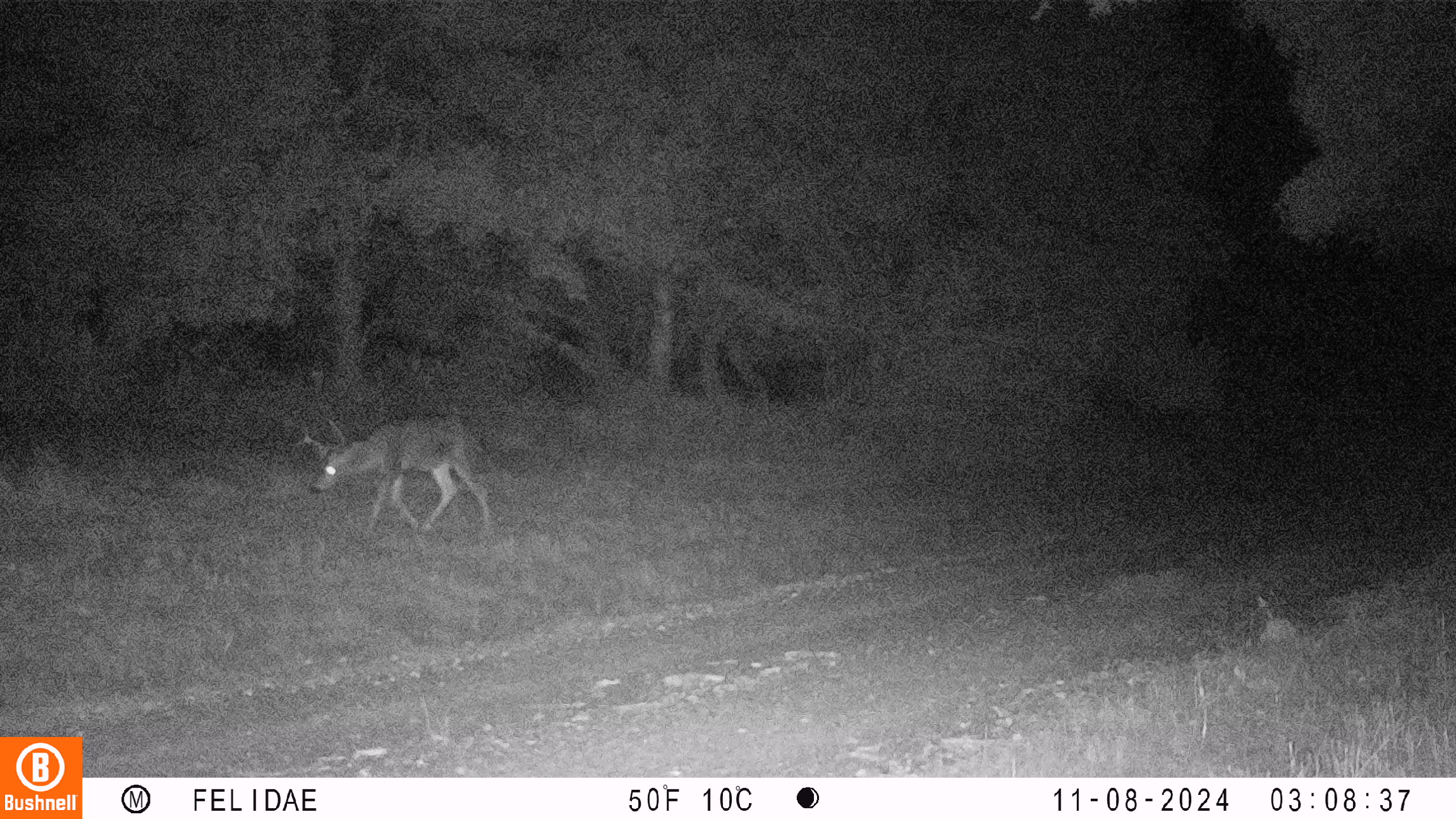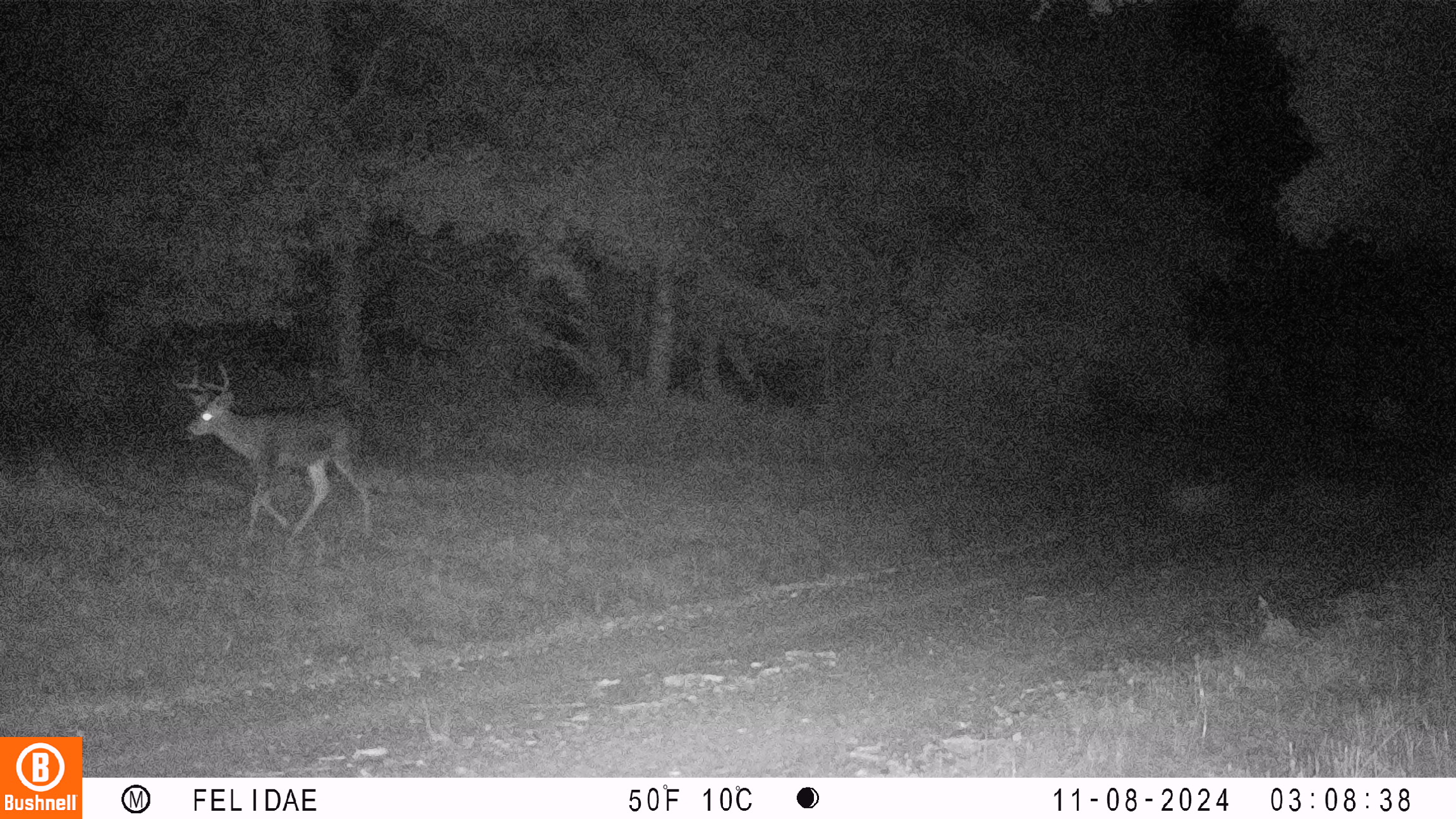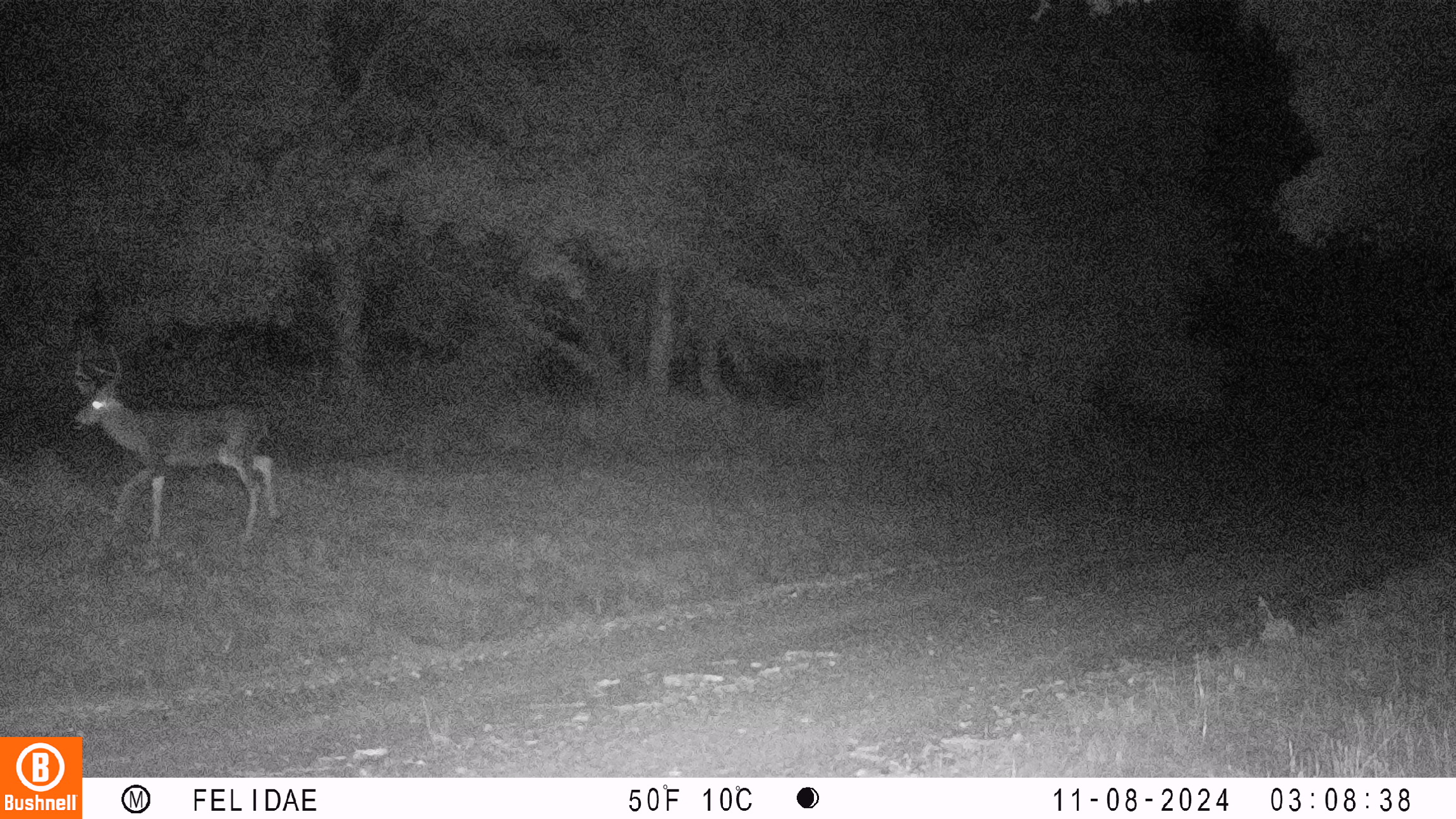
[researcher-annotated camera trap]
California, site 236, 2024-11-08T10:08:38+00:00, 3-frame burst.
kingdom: Animalia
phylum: Chordata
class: Mammalia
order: Artiodactyla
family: Cervidae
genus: Odocoileus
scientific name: Odocoileus hemionus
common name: mule deer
Mule deer (Odocoileus hemionus).